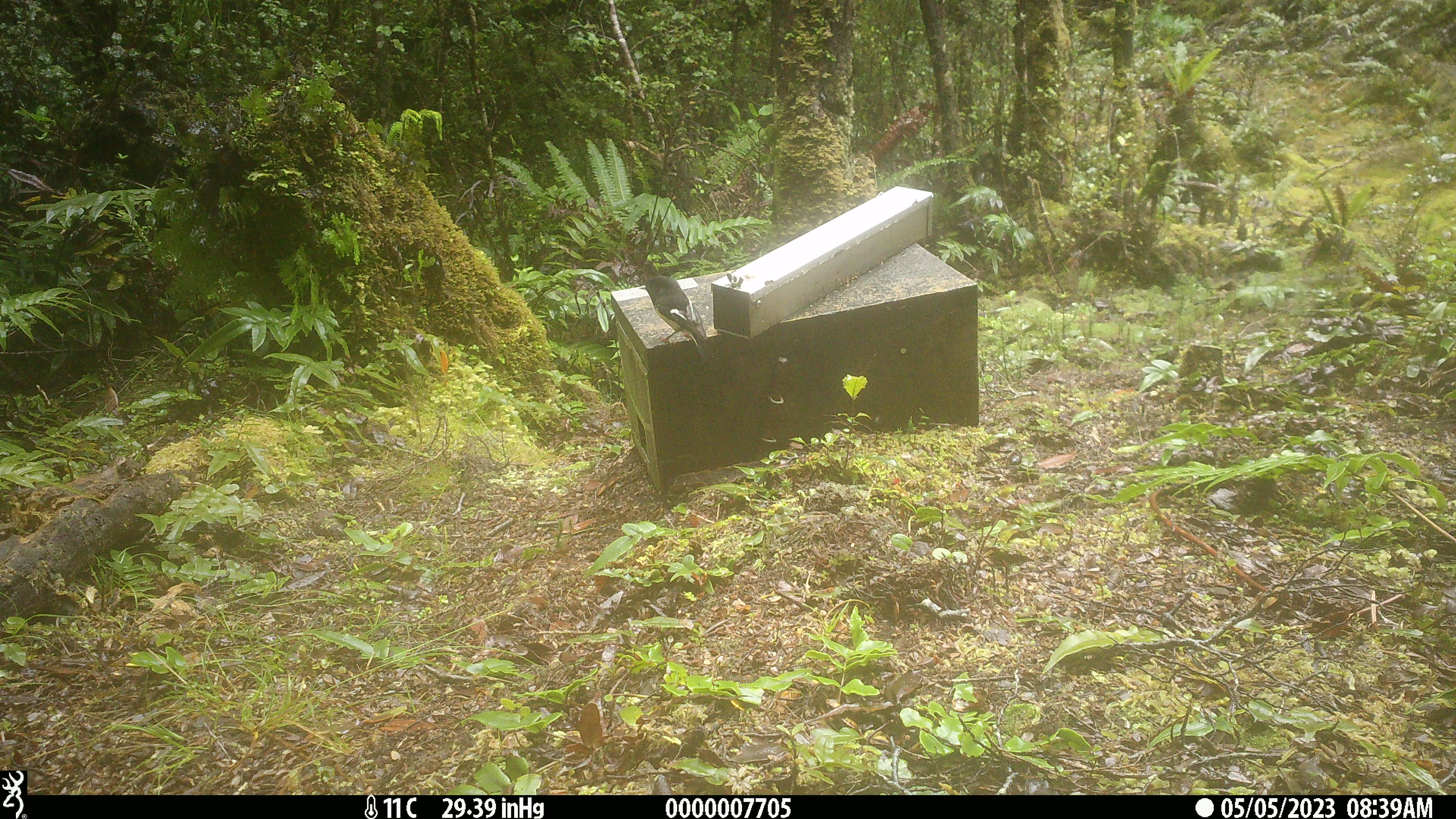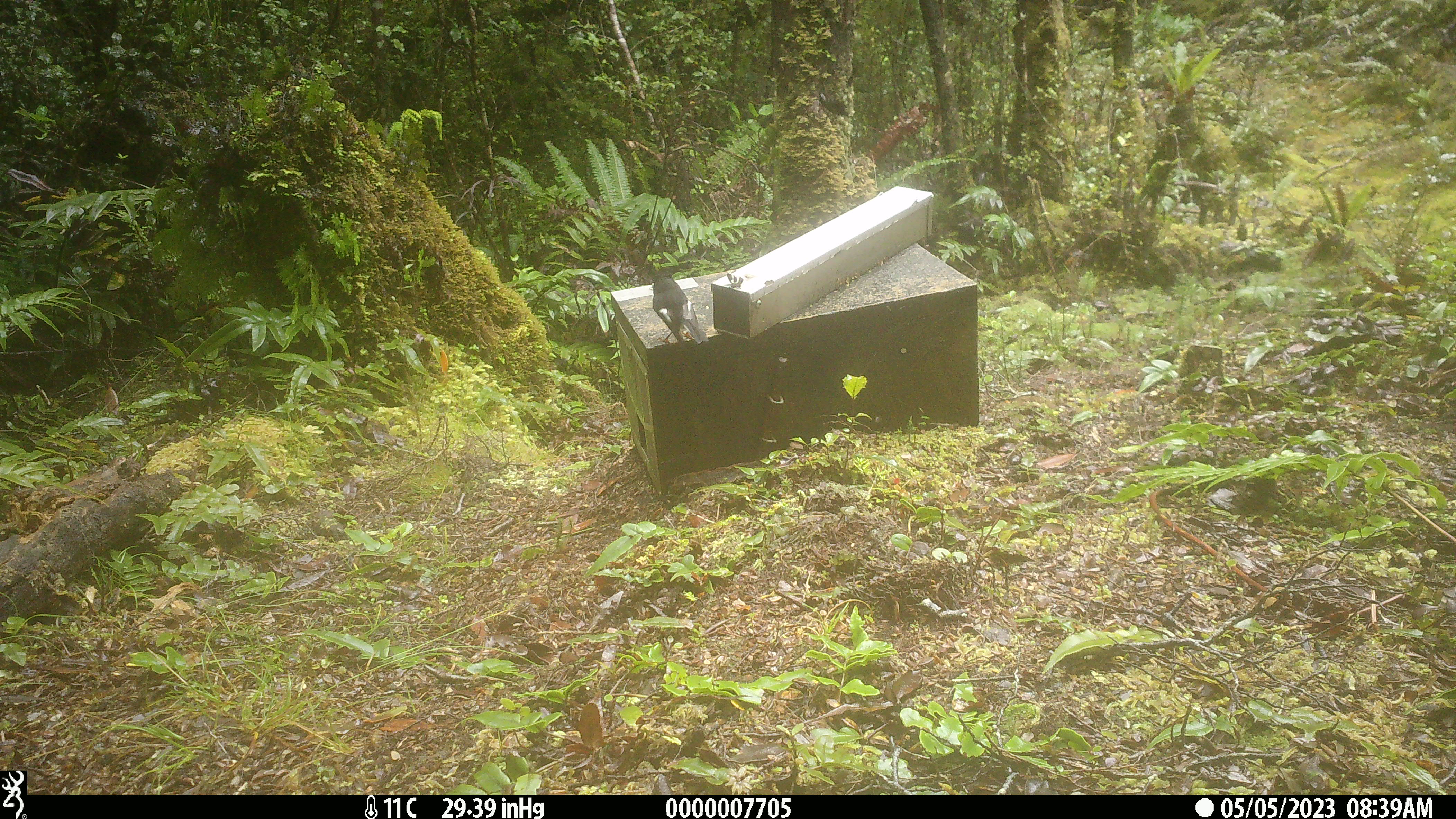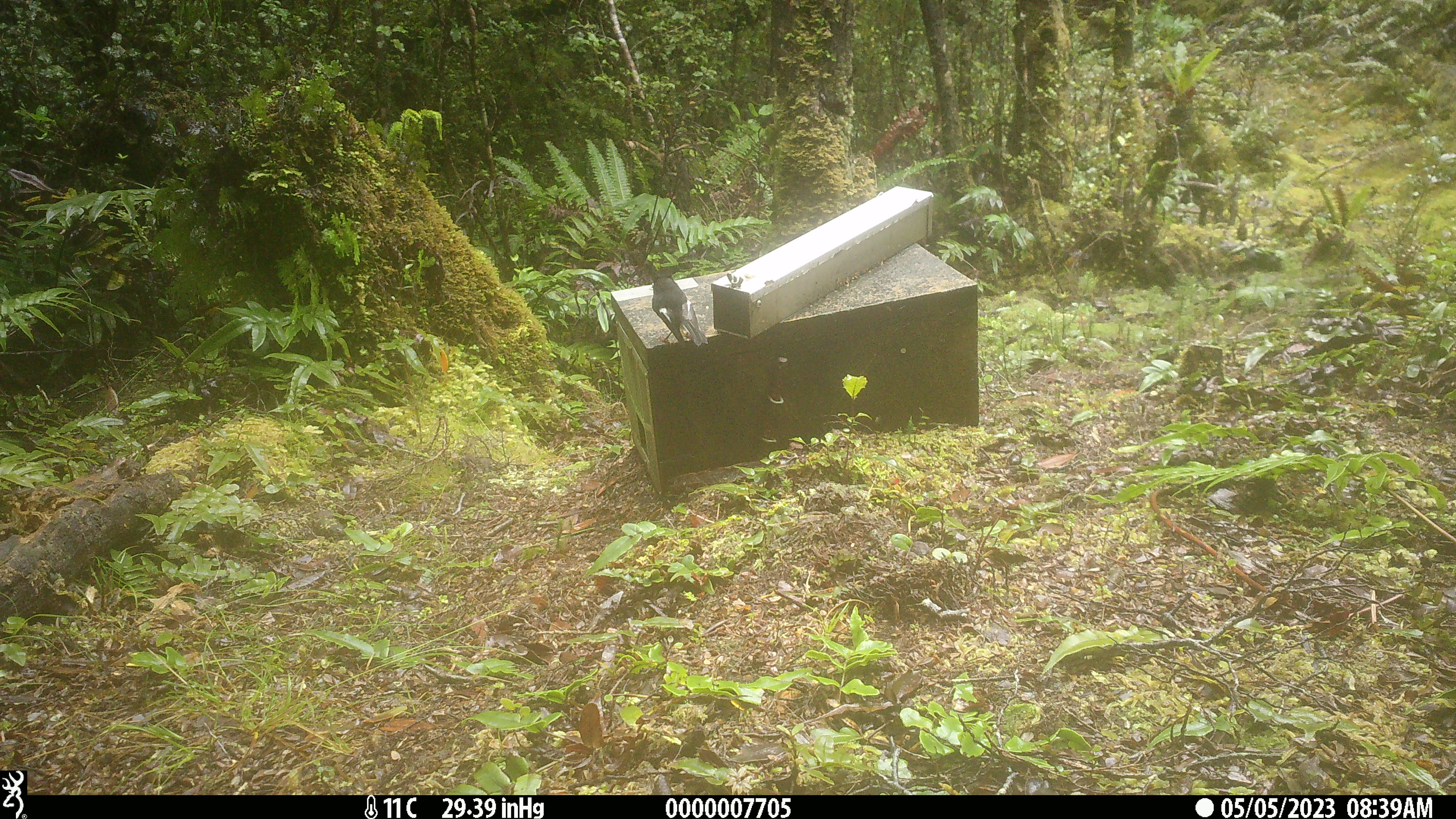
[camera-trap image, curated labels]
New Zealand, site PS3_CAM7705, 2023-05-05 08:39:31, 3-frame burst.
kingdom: Animalia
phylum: Chordata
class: Aves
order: Passeriformes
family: Petroicidae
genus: Petroica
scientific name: Petroica macrocephala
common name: tomtit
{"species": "tomtit (Petroica macrocephala)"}